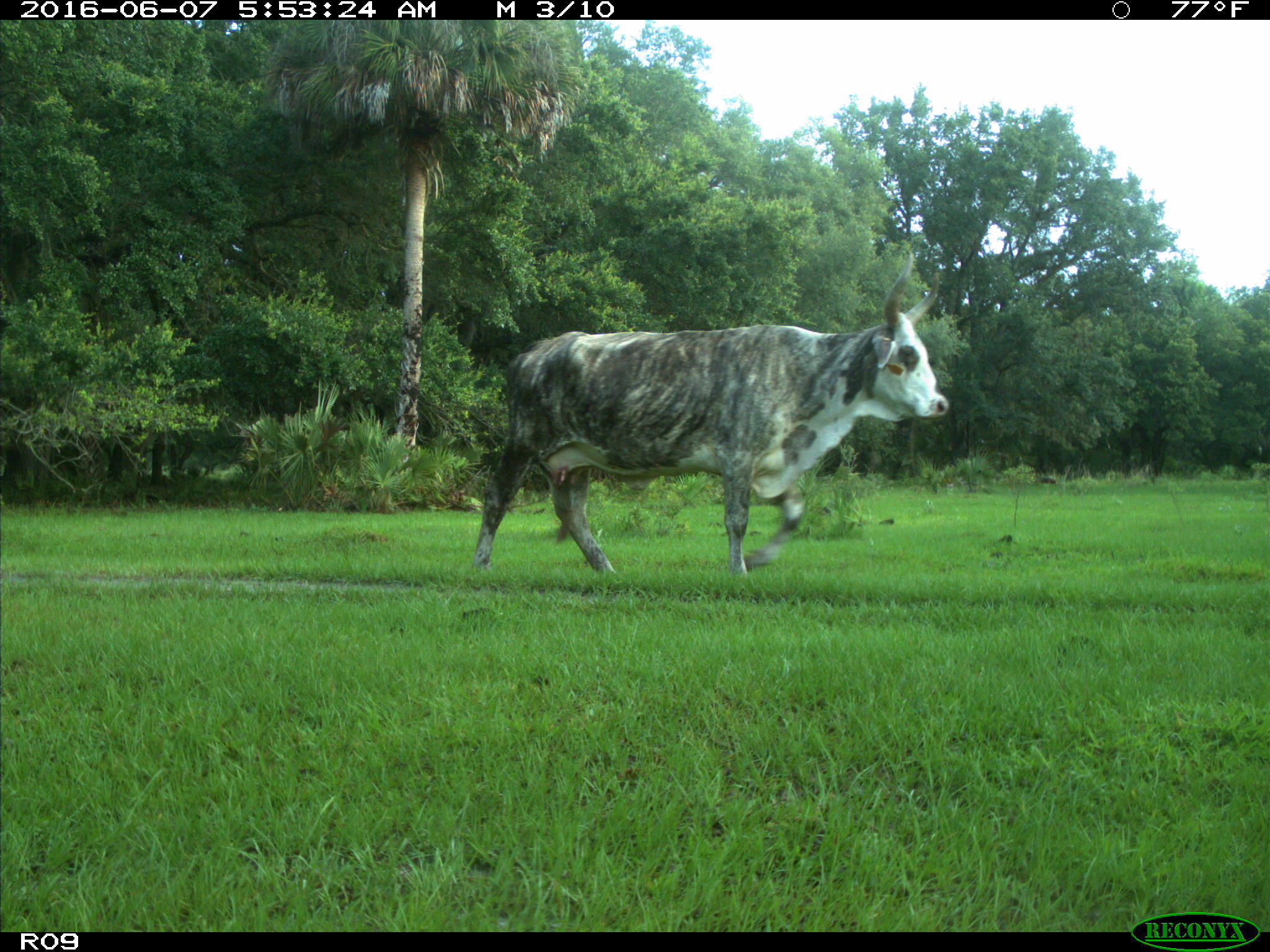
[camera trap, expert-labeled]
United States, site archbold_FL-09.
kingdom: Animalia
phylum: Chordata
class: Mammalia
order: Artiodactyla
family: Bovidae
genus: Bos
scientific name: Bos taurus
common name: domestic cow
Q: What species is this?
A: Bos taurus (domestic cow).